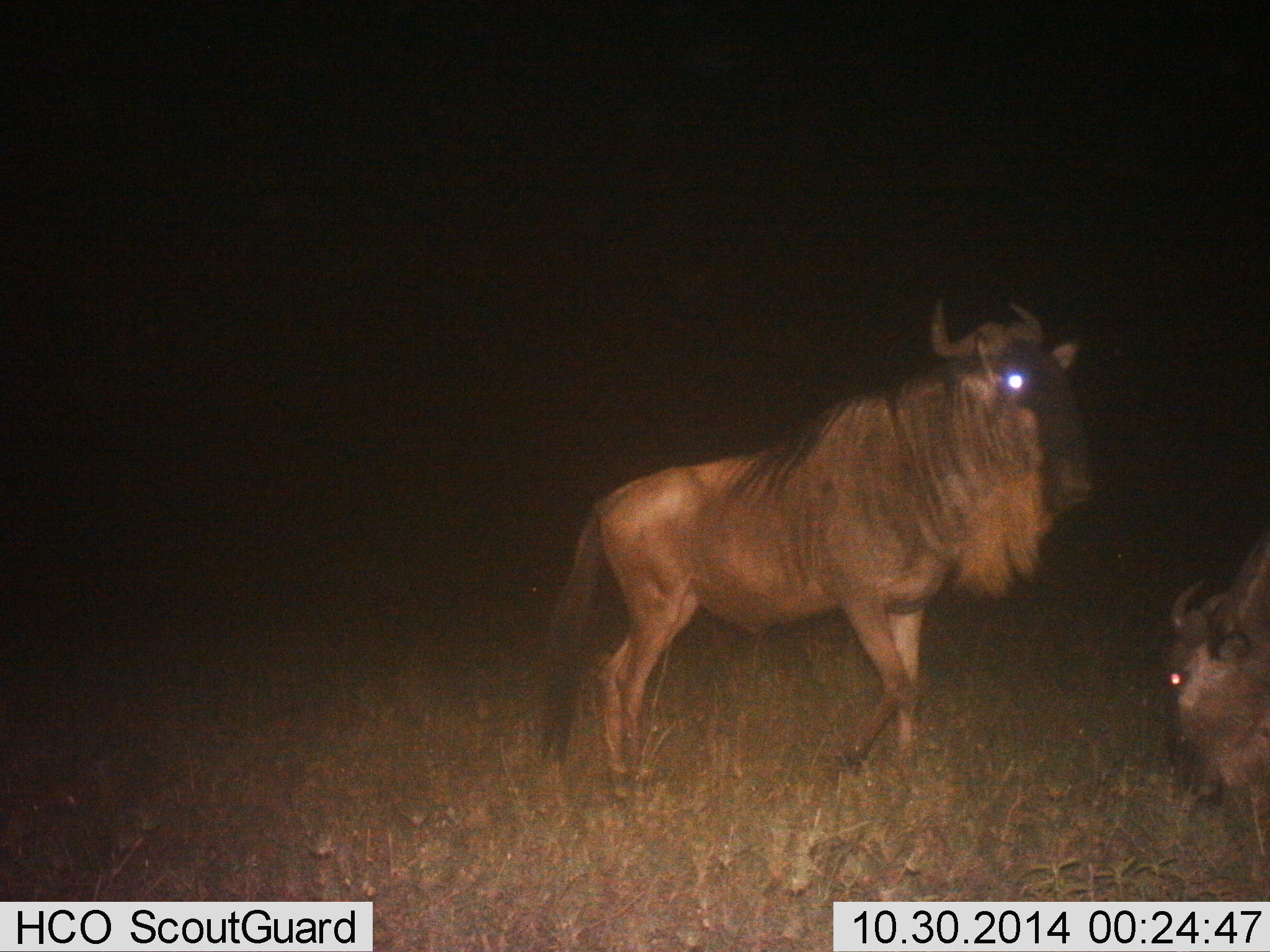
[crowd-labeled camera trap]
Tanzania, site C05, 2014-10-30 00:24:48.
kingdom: Animalia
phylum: Chordata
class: Mammalia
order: Artiodactyla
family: Bovidae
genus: Connochaetes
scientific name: Connochaetes taurinus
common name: blue wildebeest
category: wildebeest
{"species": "wildebeest (blue wildebeest) (Connochaetes taurinus)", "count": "2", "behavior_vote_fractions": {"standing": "80%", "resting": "10%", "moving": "20%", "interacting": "0%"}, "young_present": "0%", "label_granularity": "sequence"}